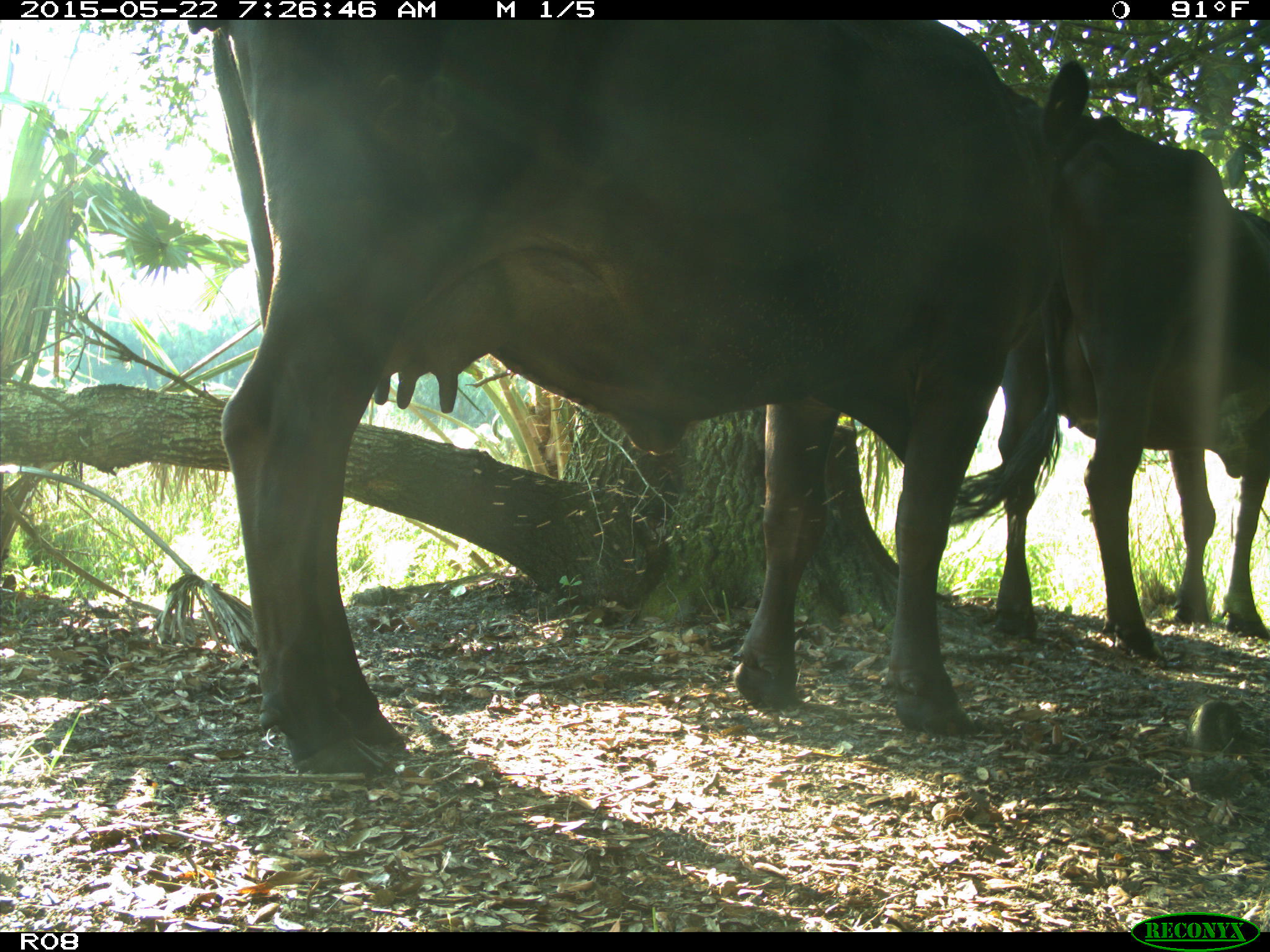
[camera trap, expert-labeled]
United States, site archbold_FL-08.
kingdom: Animalia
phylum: Chordata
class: Mammalia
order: Artiodactyla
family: Bovidae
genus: Bos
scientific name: Bos taurus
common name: domestic cow